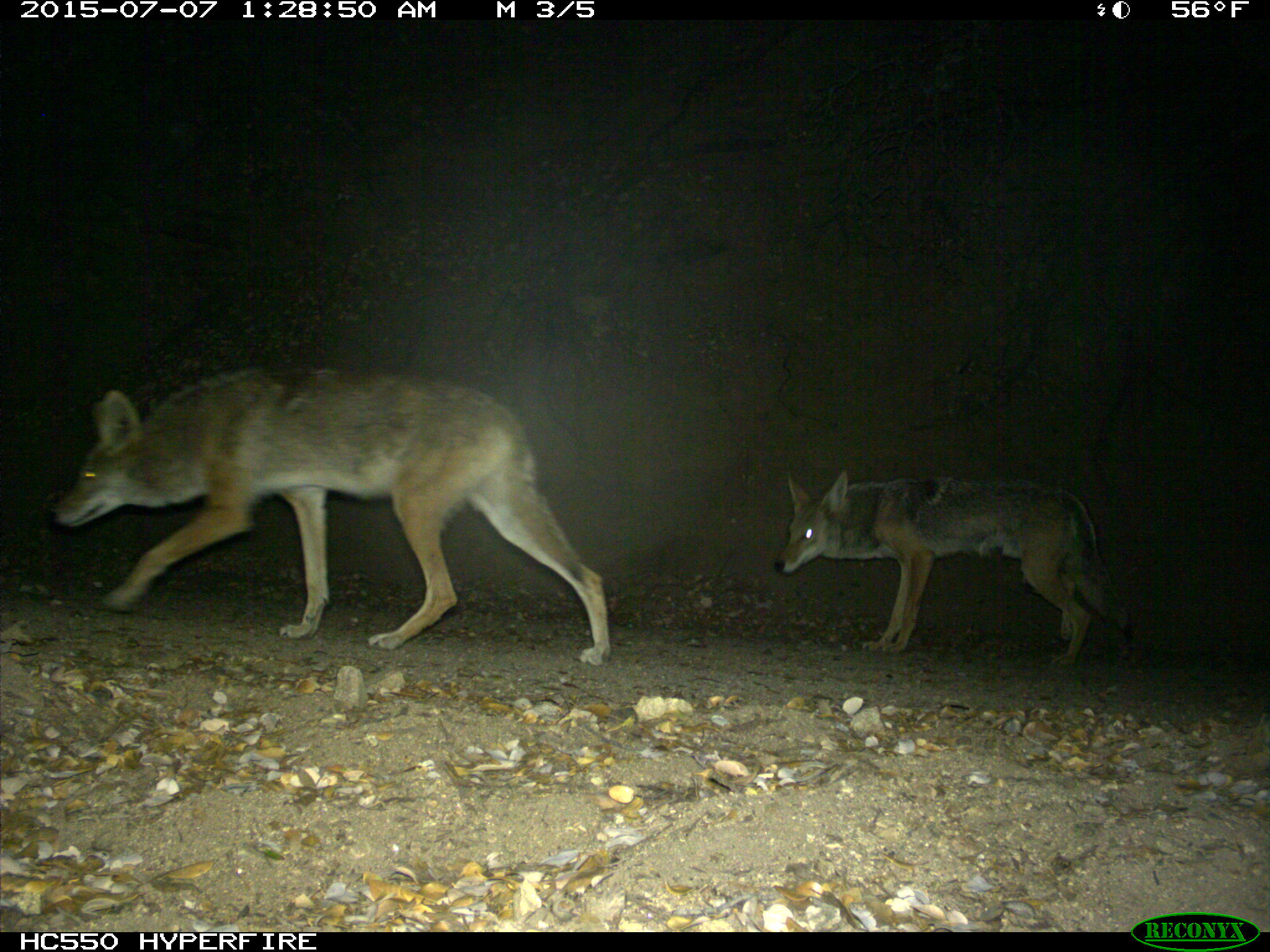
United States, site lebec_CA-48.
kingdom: Animalia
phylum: Chordata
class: Mammalia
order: Carnivora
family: Canidae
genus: Canis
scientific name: Canis latrans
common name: coyote